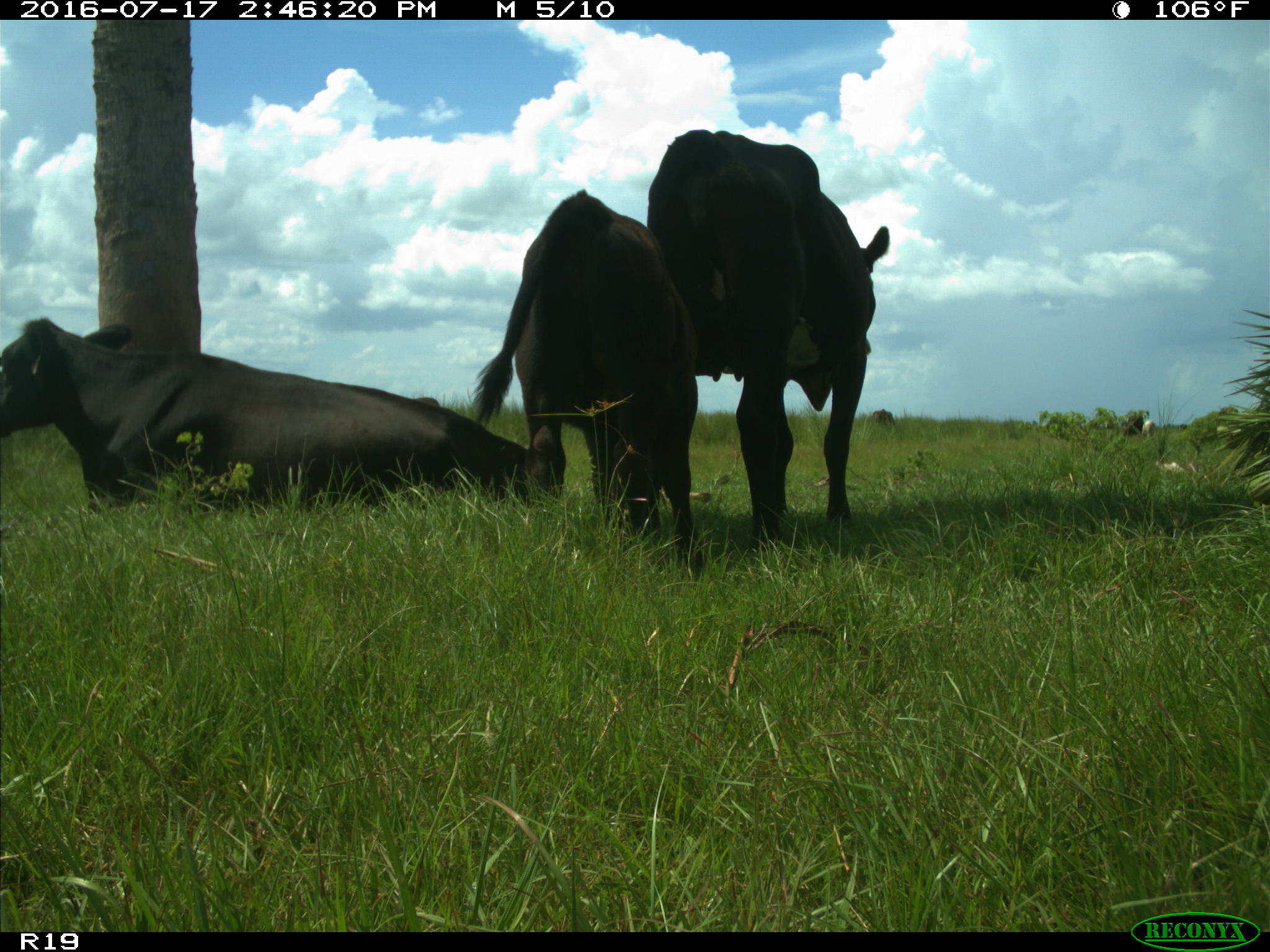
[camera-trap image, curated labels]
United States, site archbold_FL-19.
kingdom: Animalia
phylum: Chordata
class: Mammalia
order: Artiodactyla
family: Bovidae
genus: Bos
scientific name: Bos taurus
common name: domestic cow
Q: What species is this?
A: Bos taurus (domestic cow).